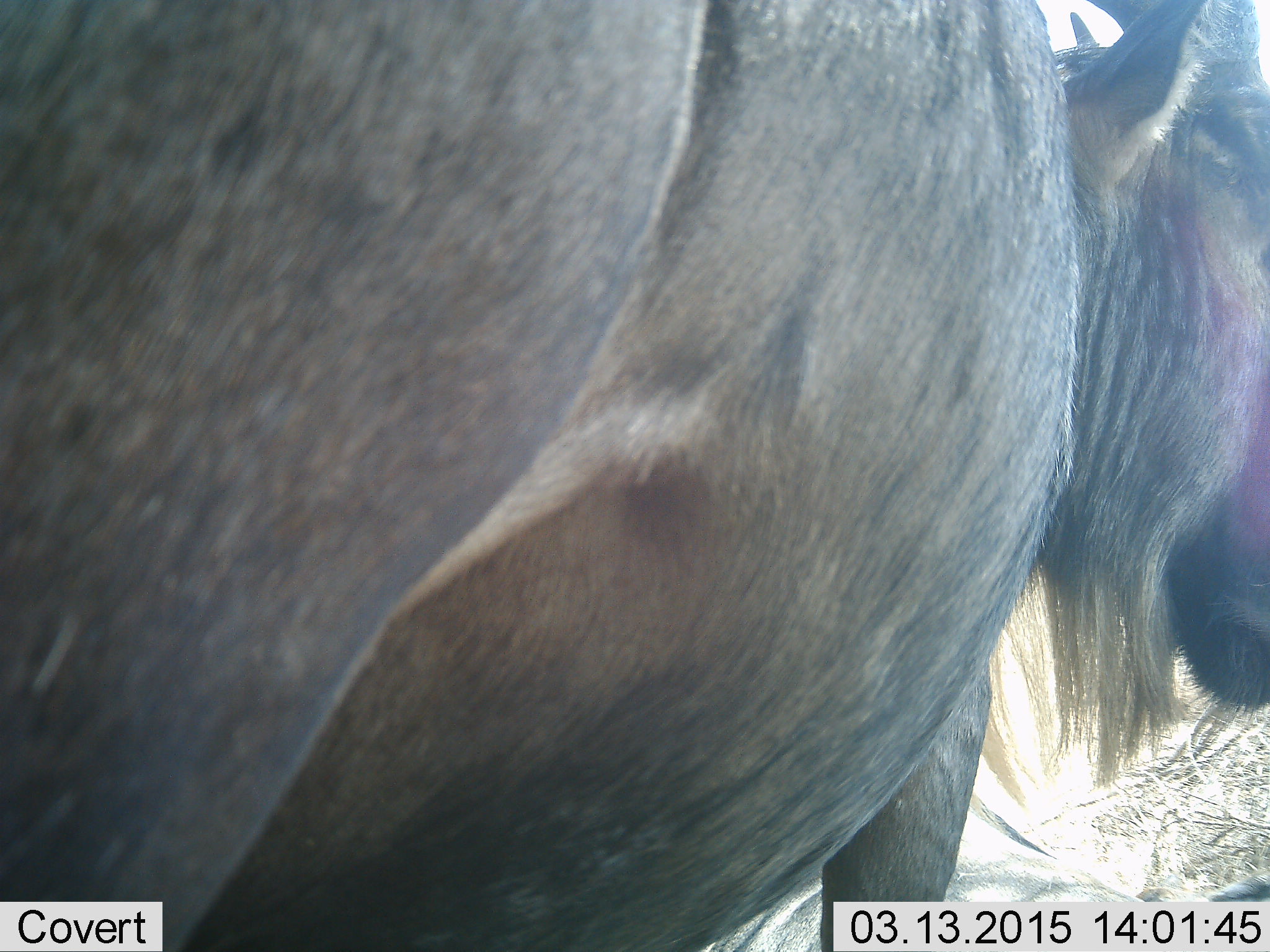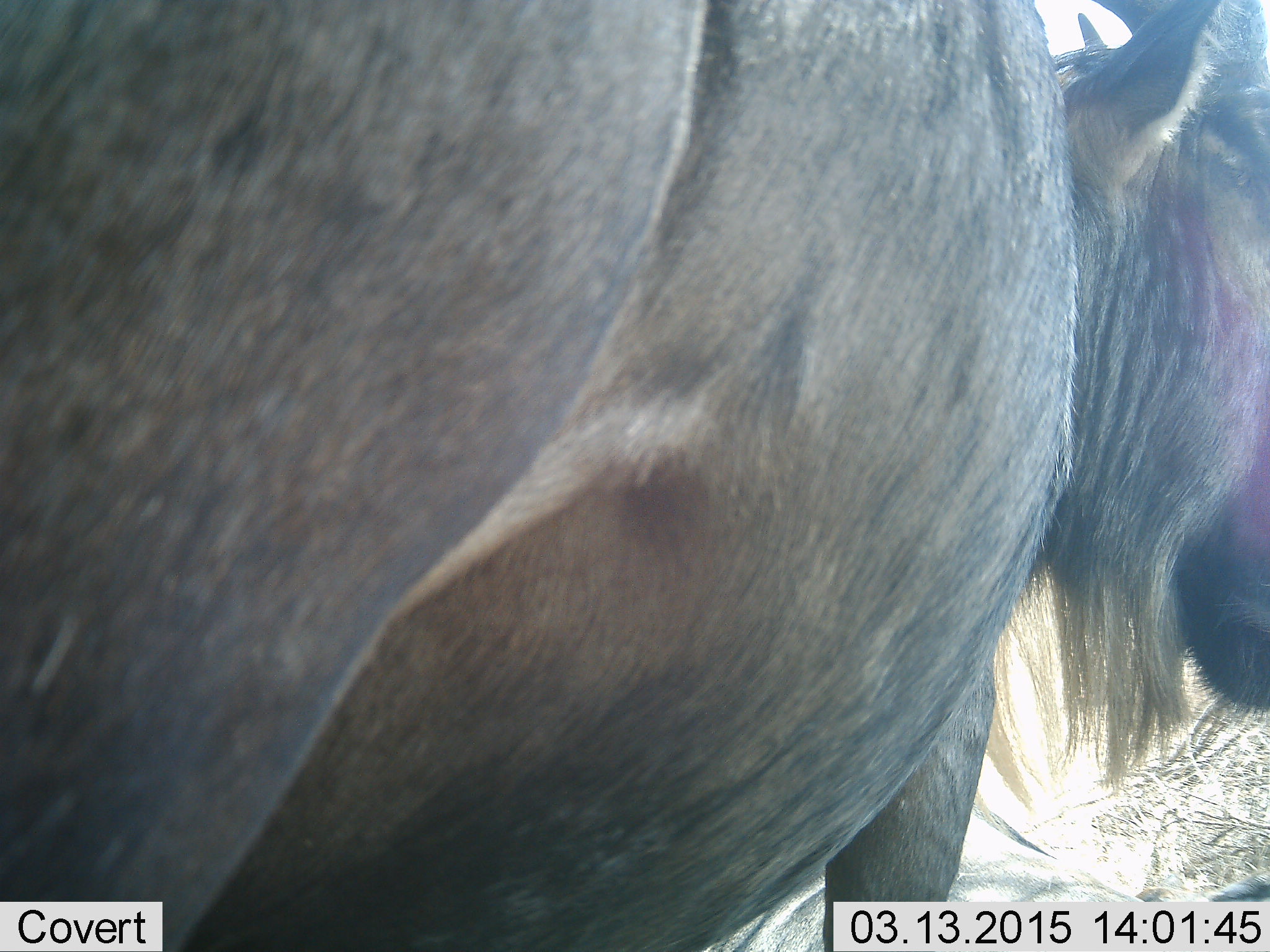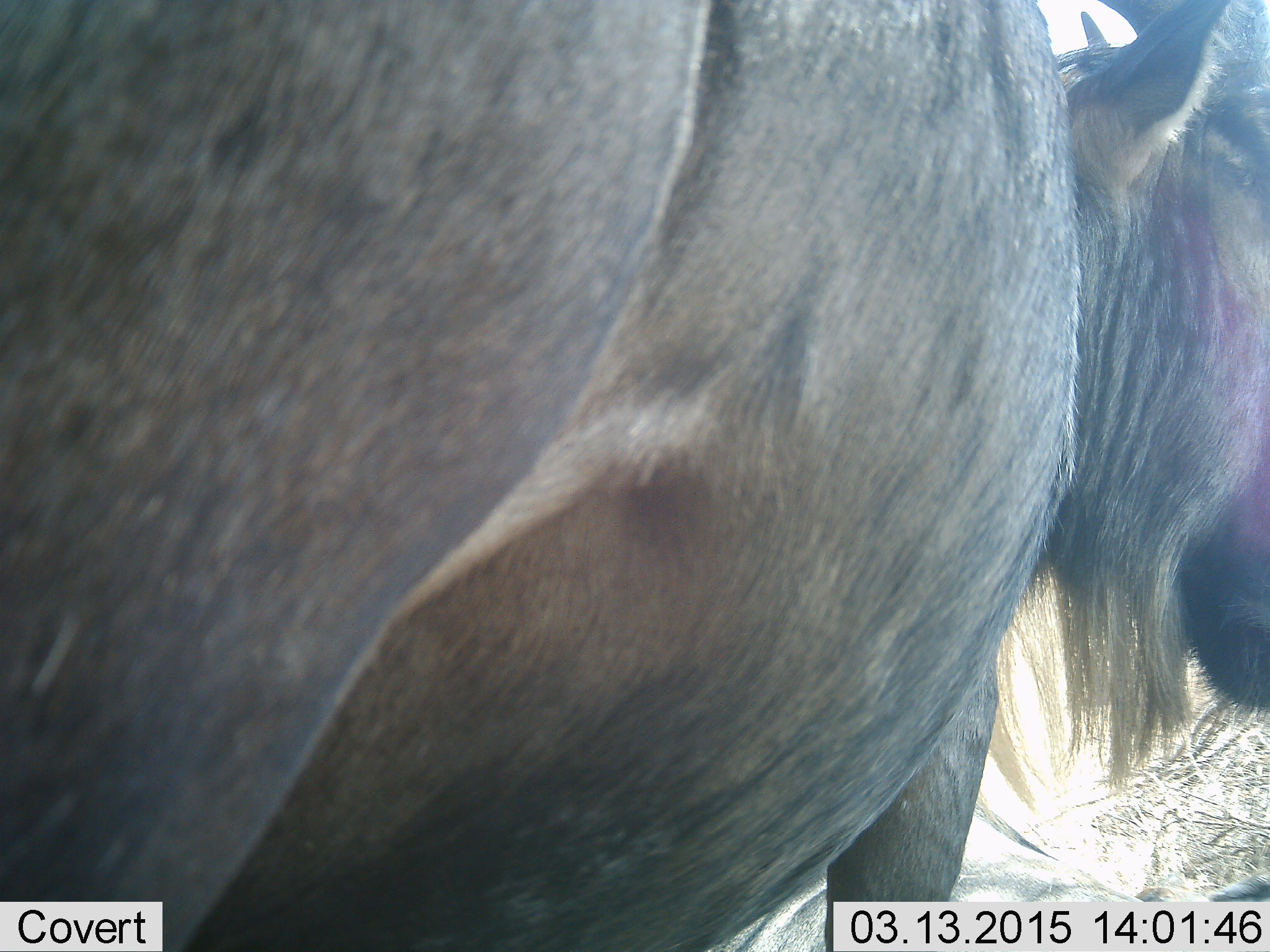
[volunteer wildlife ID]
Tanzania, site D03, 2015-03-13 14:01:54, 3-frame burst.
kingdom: Animalia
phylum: Chordata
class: Mammalia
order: Artiodactyla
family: Bovidae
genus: Connochaetes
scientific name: Connochaetes taurinus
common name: blue wildebeest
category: wildebeest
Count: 1.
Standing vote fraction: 90%.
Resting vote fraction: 0%.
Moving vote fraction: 10%.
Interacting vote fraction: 0%.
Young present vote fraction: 0%.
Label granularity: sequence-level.